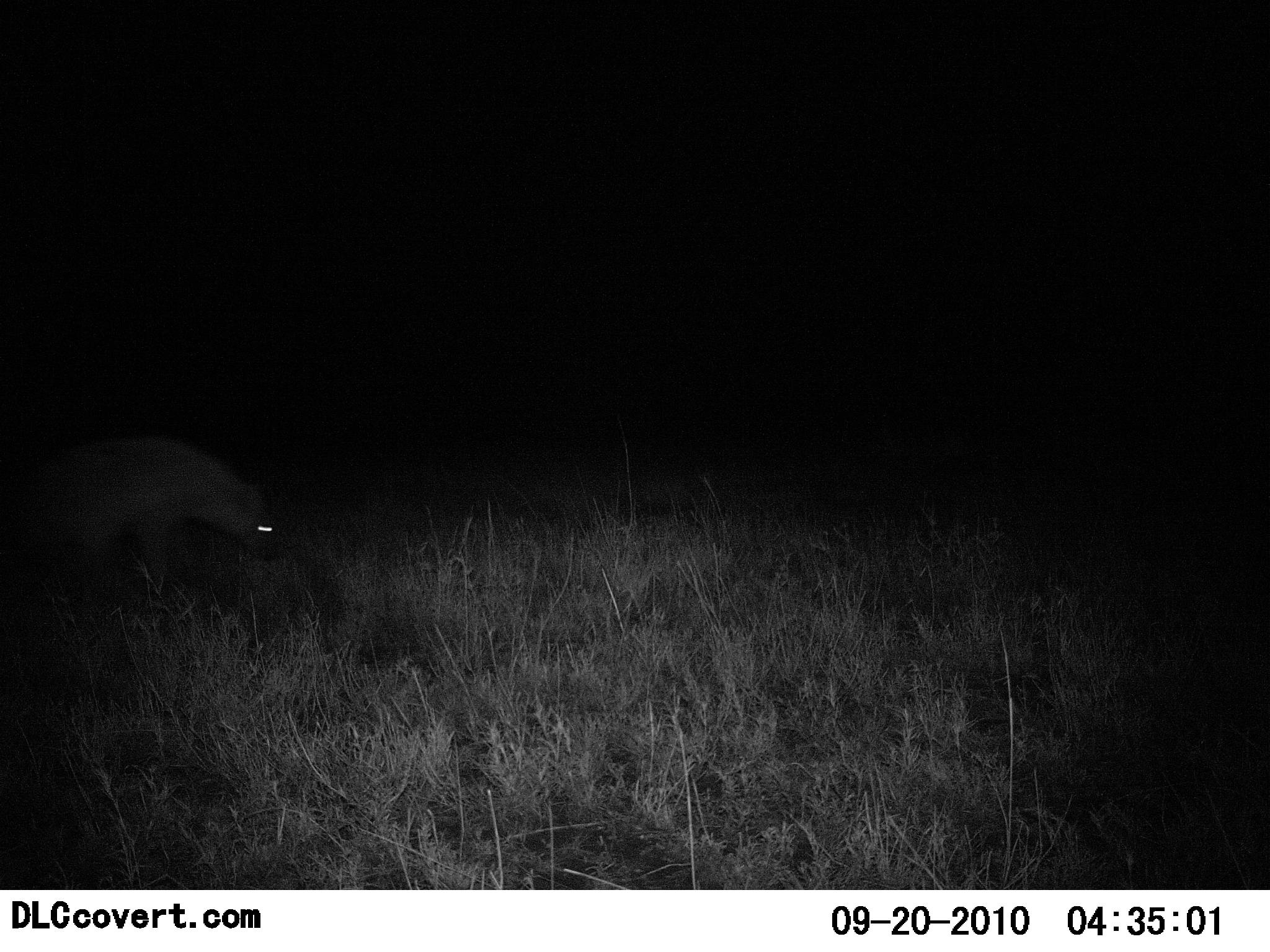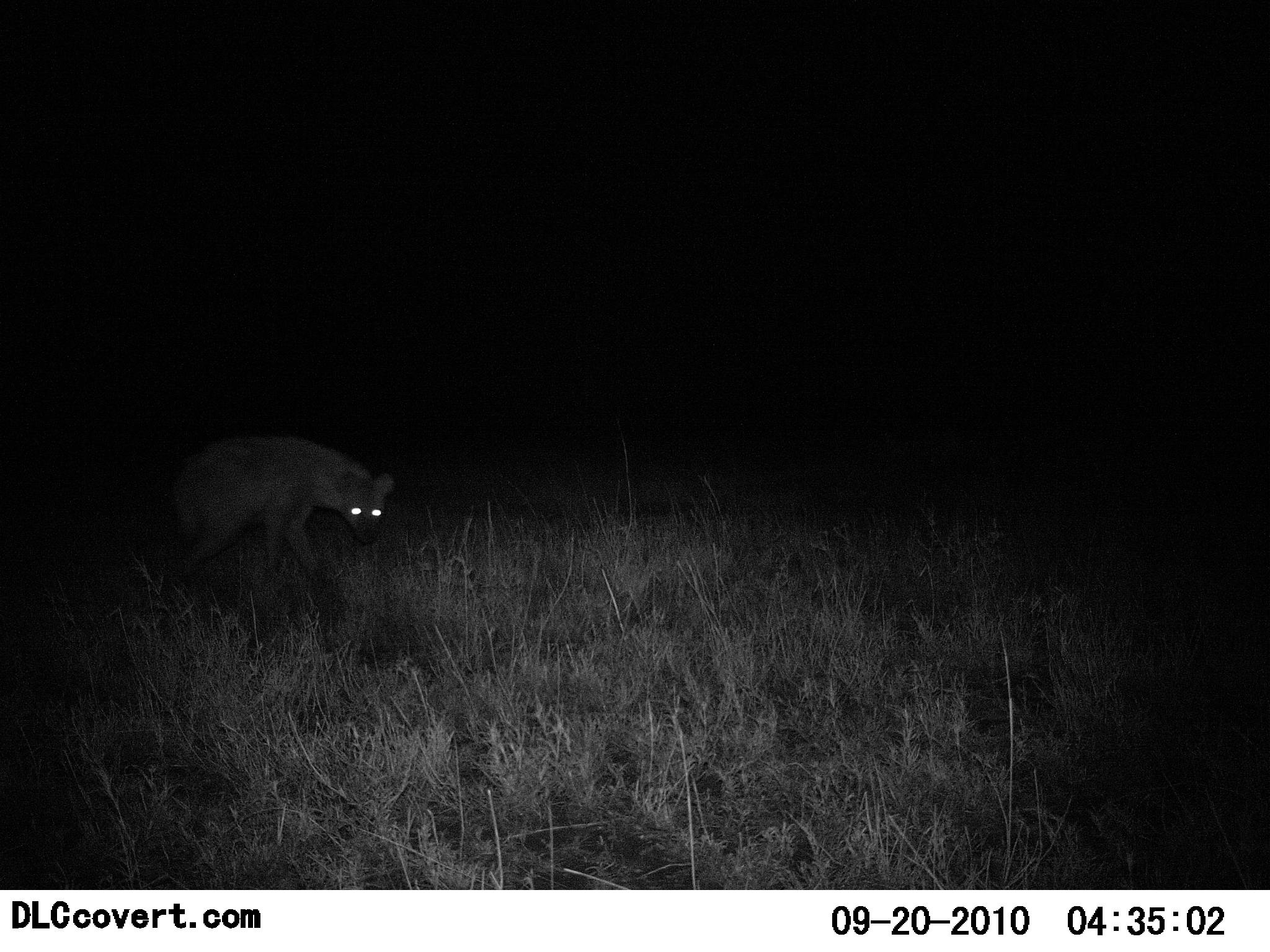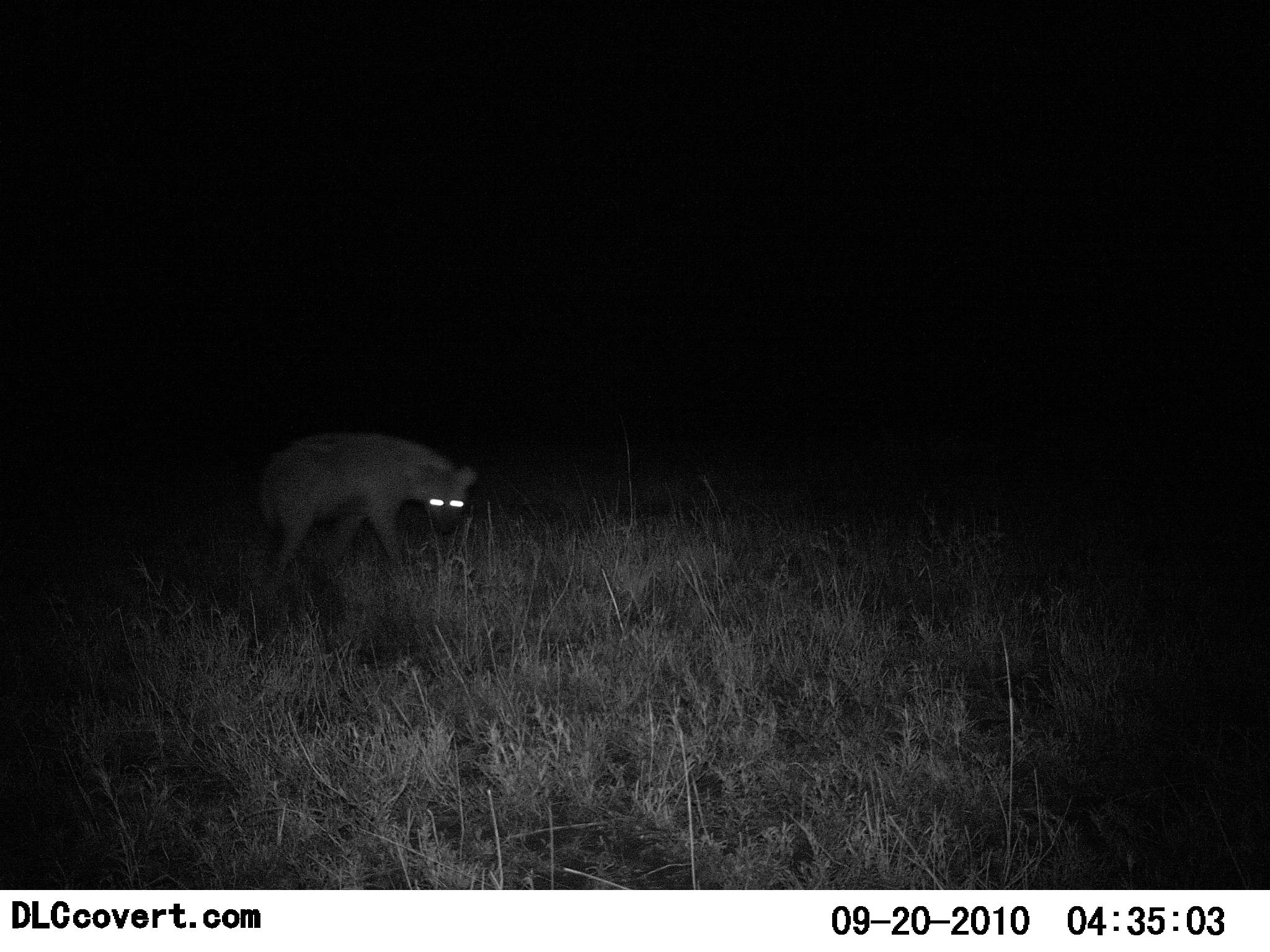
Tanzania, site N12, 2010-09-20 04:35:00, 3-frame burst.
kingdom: Animalia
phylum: Chordata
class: Mammalia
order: Carnivora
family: Hyaenidae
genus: Crocuta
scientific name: Crocuta crocuta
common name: spotted hyena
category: hyenaspotted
Hyenaspotted (spotted hyena) (Crocuta crocuta), count 1. Behavior (volunteer vote fractions): standing 6%, resting 0%, moving 94%, interacting 0%. Young present (vote fraction): 0%. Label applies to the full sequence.